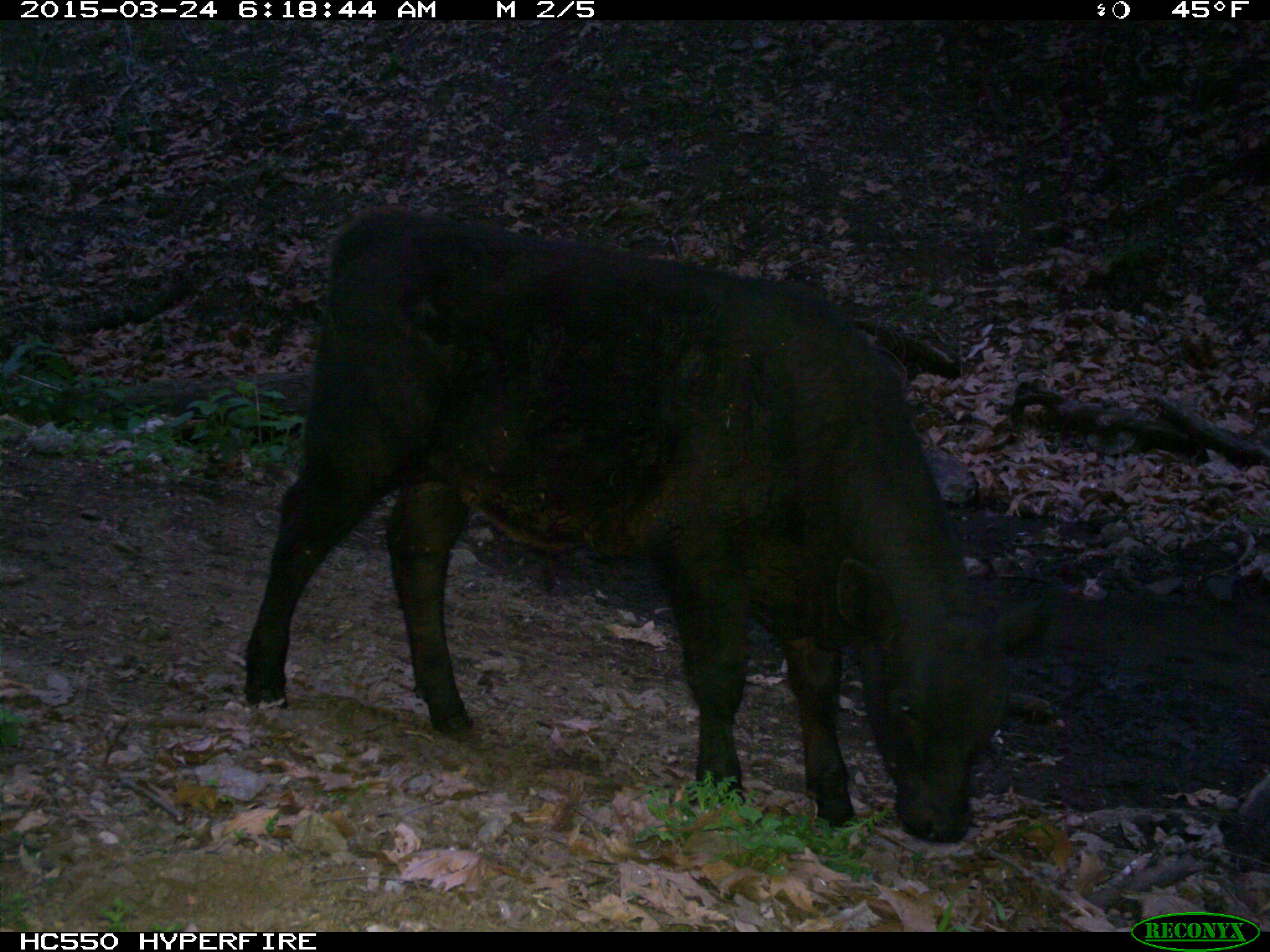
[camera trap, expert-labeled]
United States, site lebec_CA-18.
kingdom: Animalia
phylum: Chordata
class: Mammalia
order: Artiodactyla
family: Bovidae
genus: Bos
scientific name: Bos taurus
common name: domestic cow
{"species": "Bos taurus (domestic cow)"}